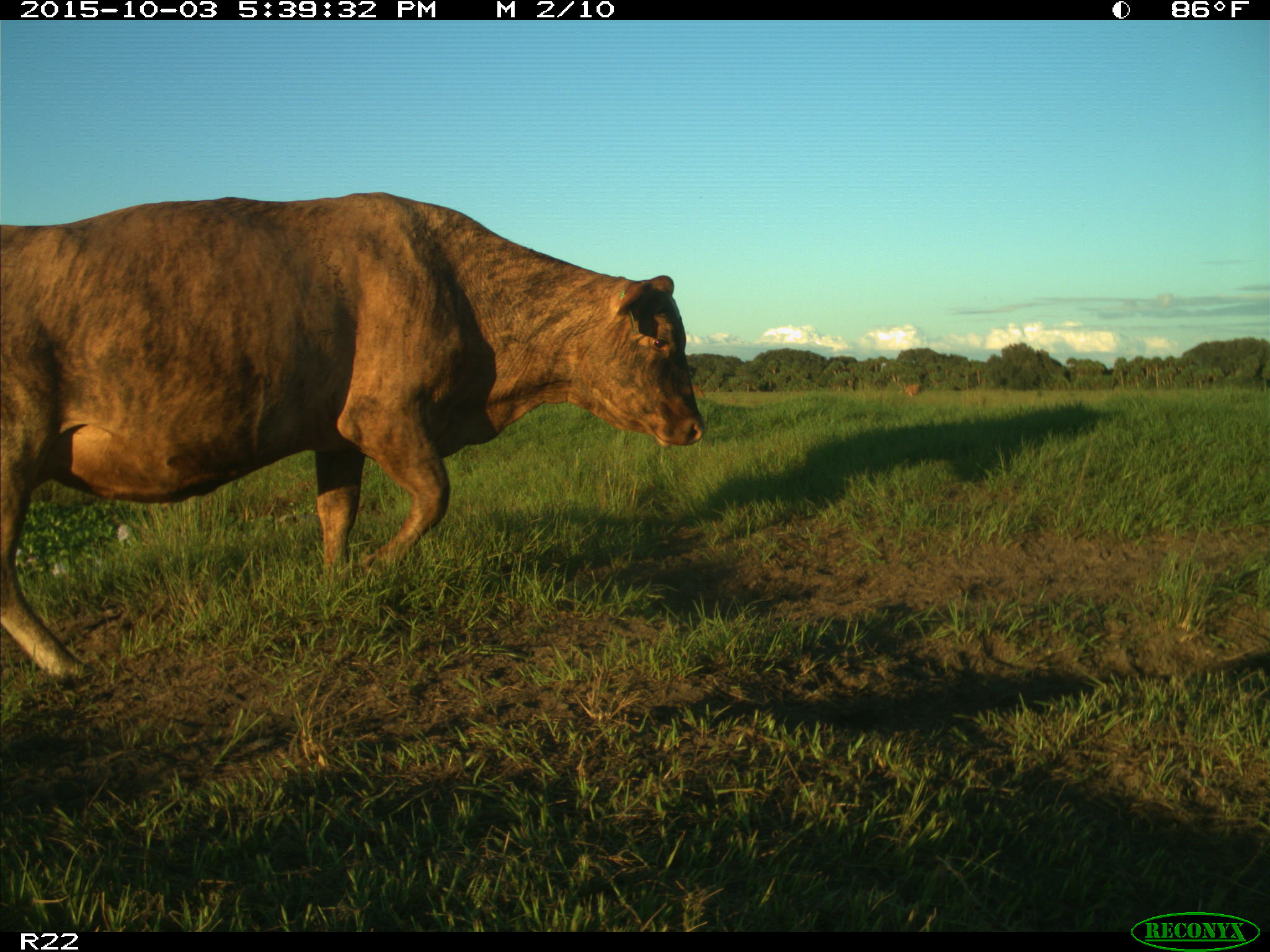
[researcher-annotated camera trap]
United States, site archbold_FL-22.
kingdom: Animalia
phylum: Chordata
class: Mammalia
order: Artiodactyla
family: Bovidae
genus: Bos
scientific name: Bos taurus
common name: domestic cow